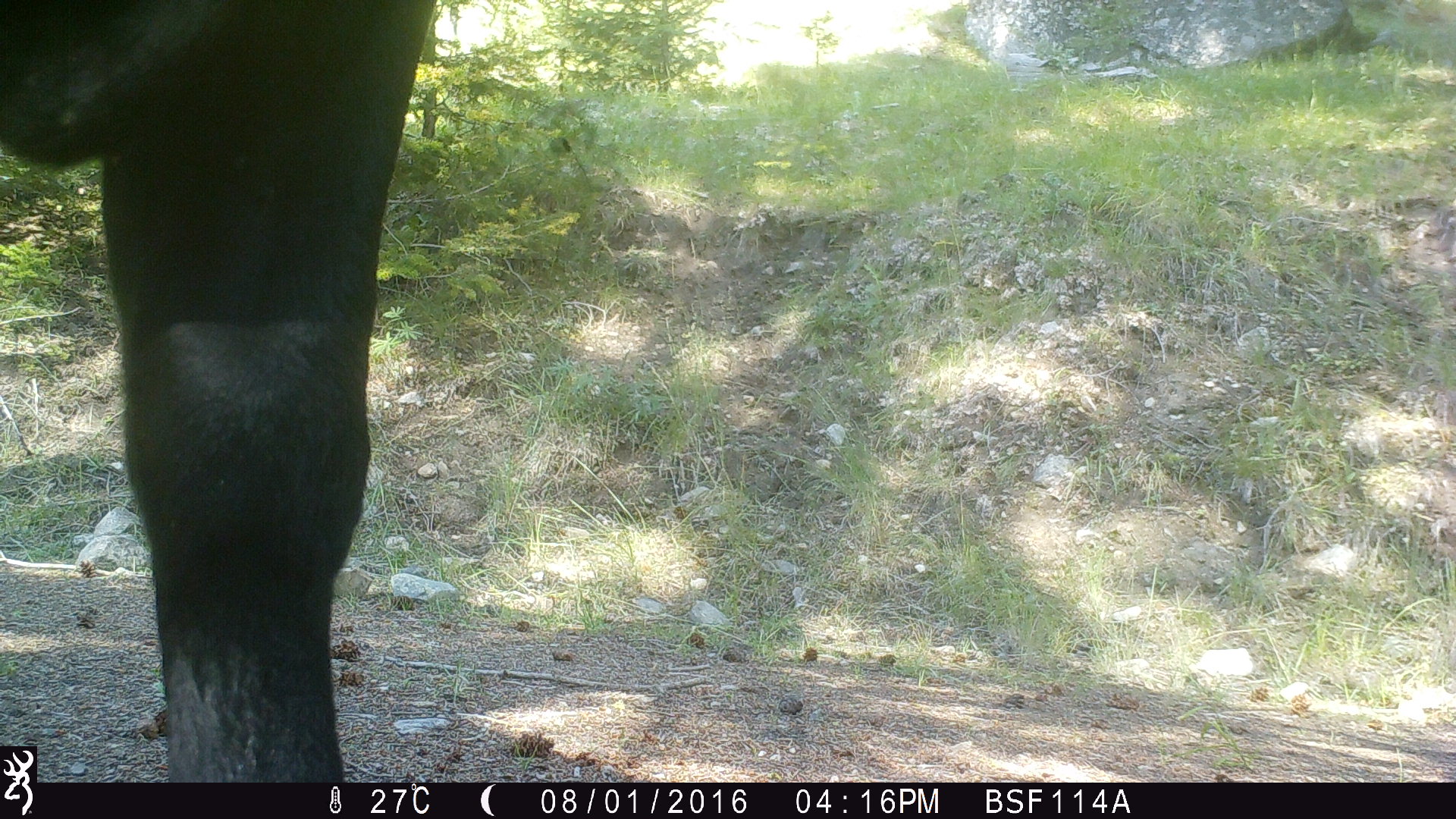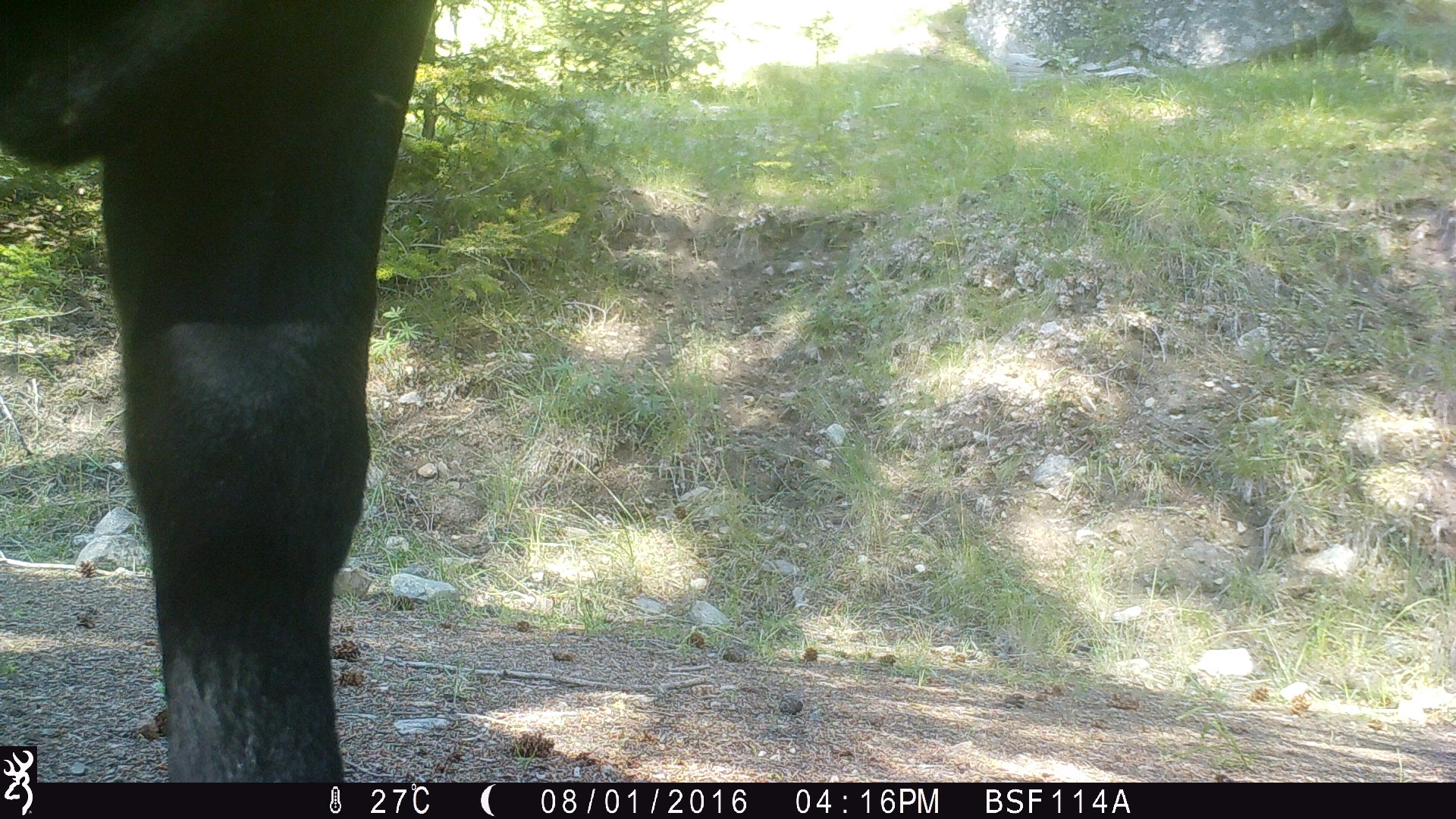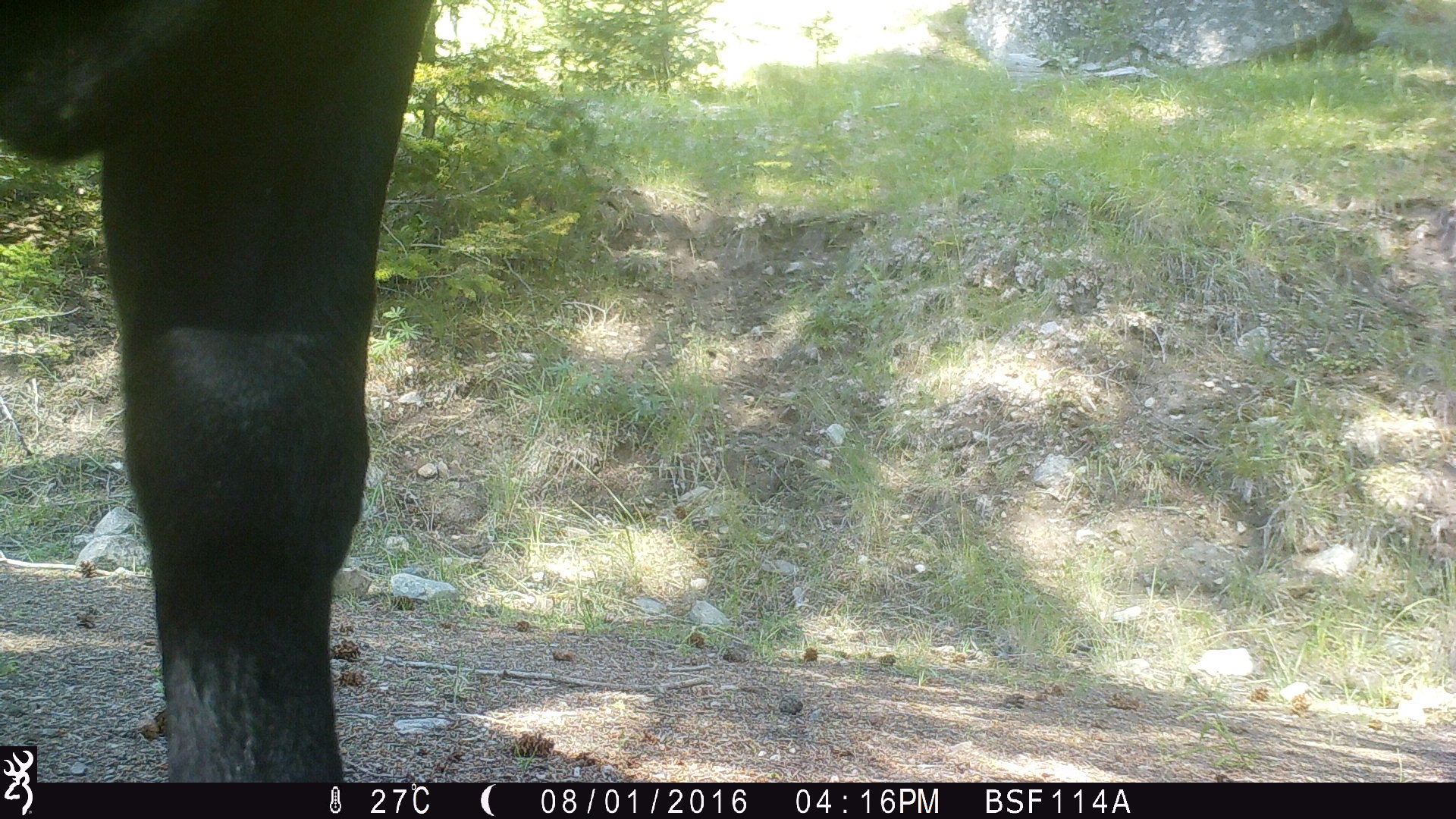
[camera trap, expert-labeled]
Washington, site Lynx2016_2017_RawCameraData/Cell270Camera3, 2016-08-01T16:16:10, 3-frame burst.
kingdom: Animalia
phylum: Chordata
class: Mammalia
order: Artiodactyla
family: Bovidae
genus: Bos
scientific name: Bos taurus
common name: domestic cattle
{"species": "domestic cattle (Bos taurus)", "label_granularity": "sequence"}